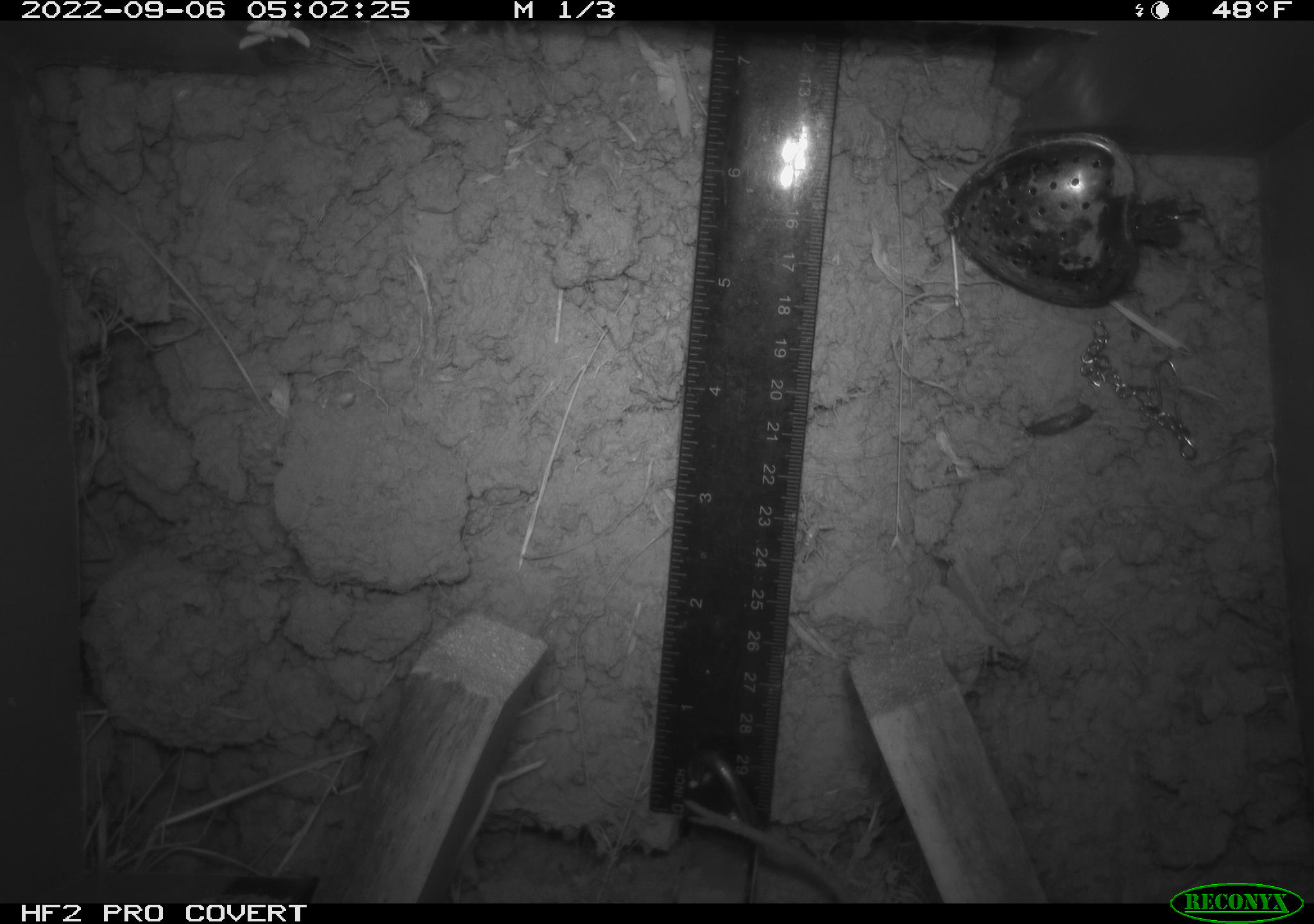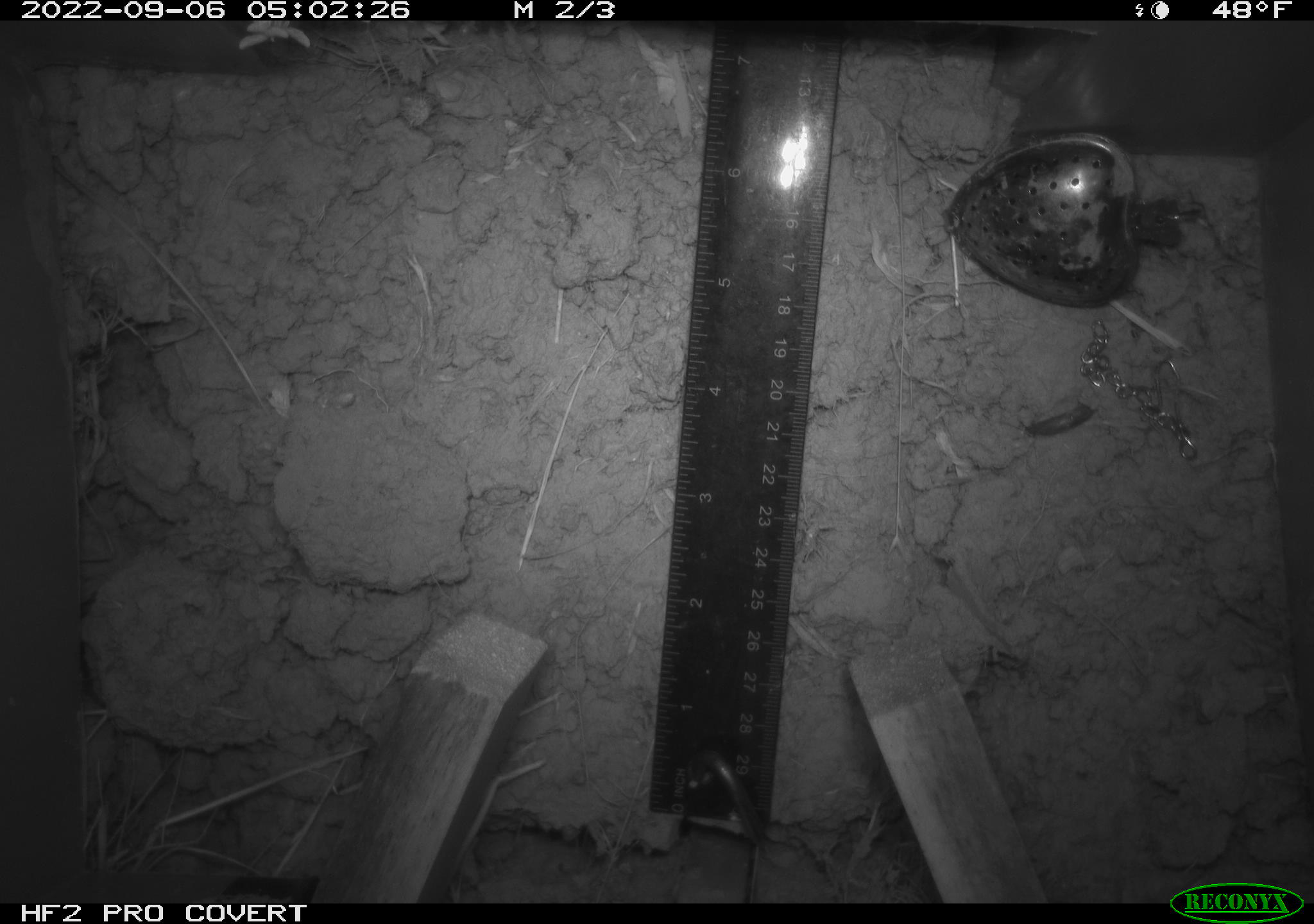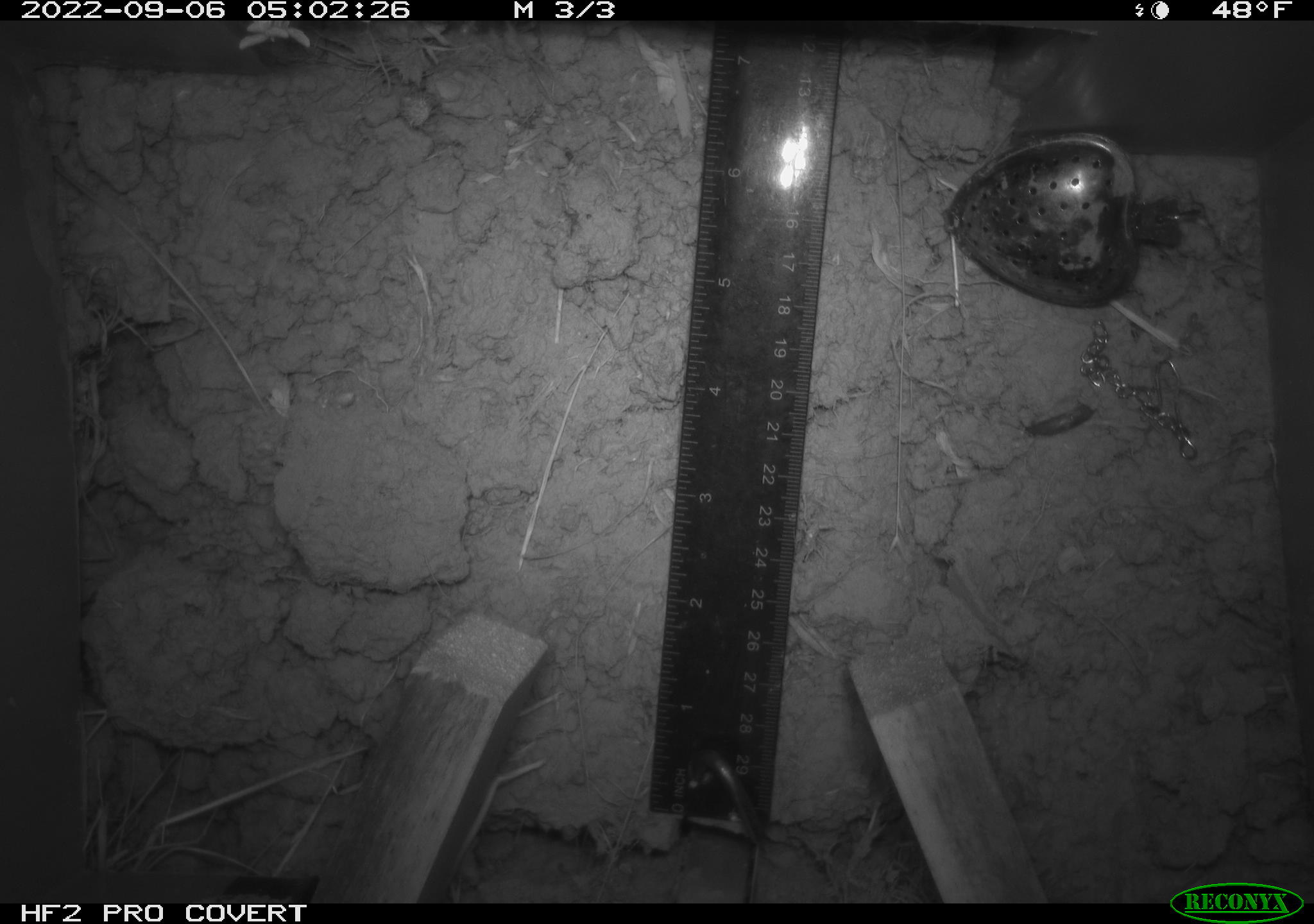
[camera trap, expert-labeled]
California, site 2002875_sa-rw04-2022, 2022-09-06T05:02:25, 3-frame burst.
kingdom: Animalia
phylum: Chordata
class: Mammalia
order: Rodentia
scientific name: Rodentia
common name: mouse species